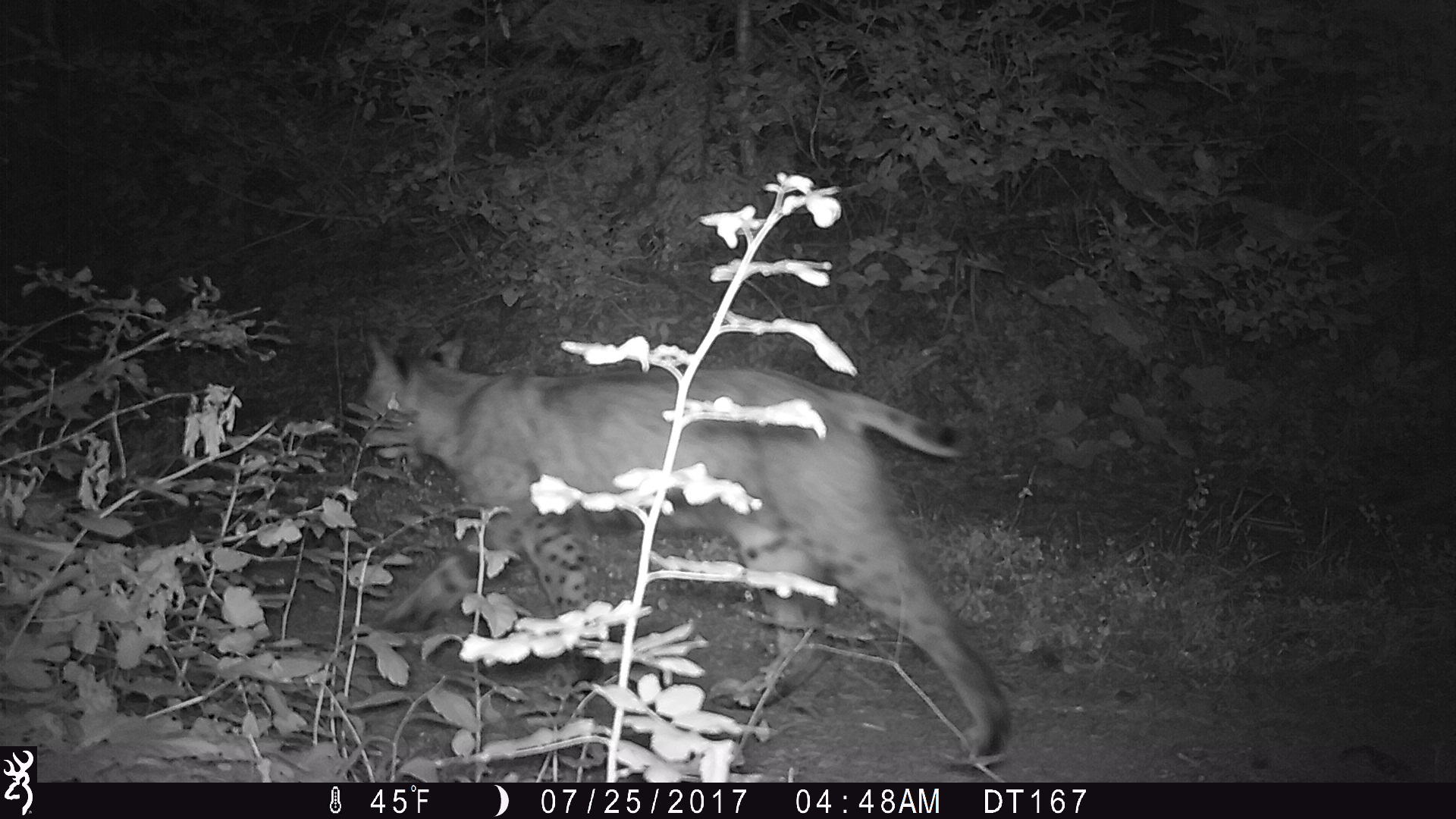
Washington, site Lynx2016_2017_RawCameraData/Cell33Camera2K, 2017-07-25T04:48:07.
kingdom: Animalia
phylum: Chordata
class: Mammalia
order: Carnivora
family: Felidae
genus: Lynx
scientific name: Lynx rufus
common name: bobcat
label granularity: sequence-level